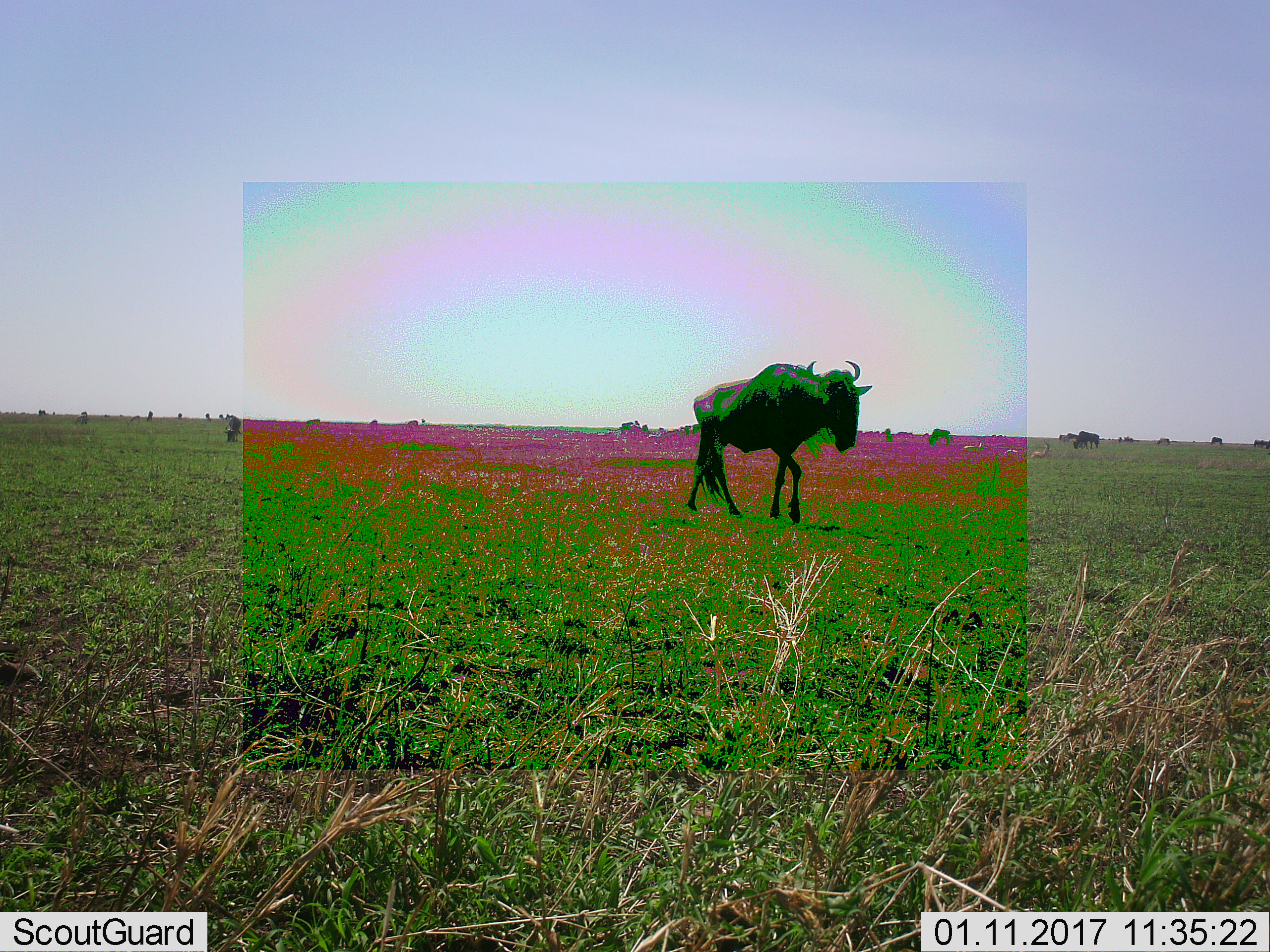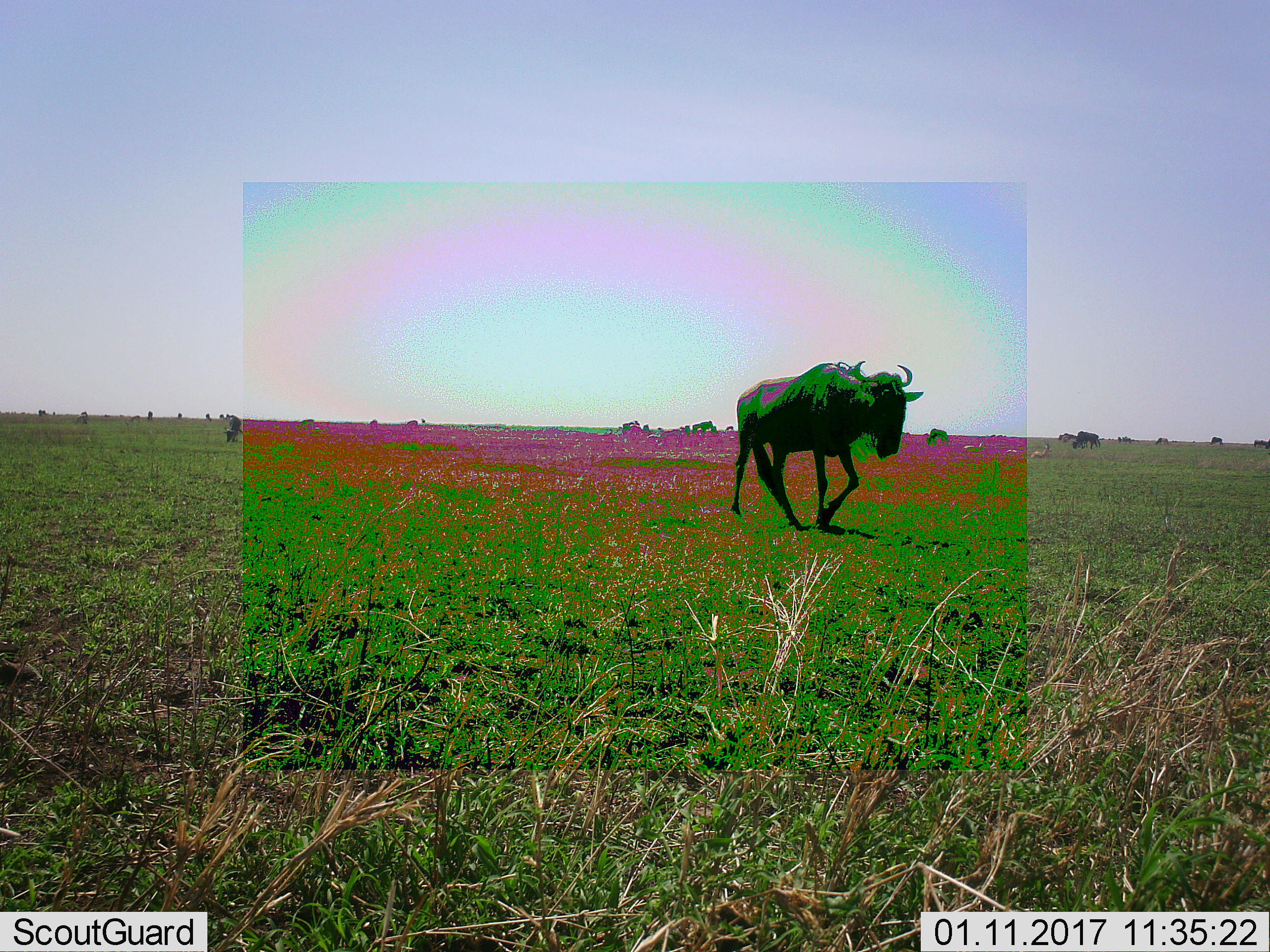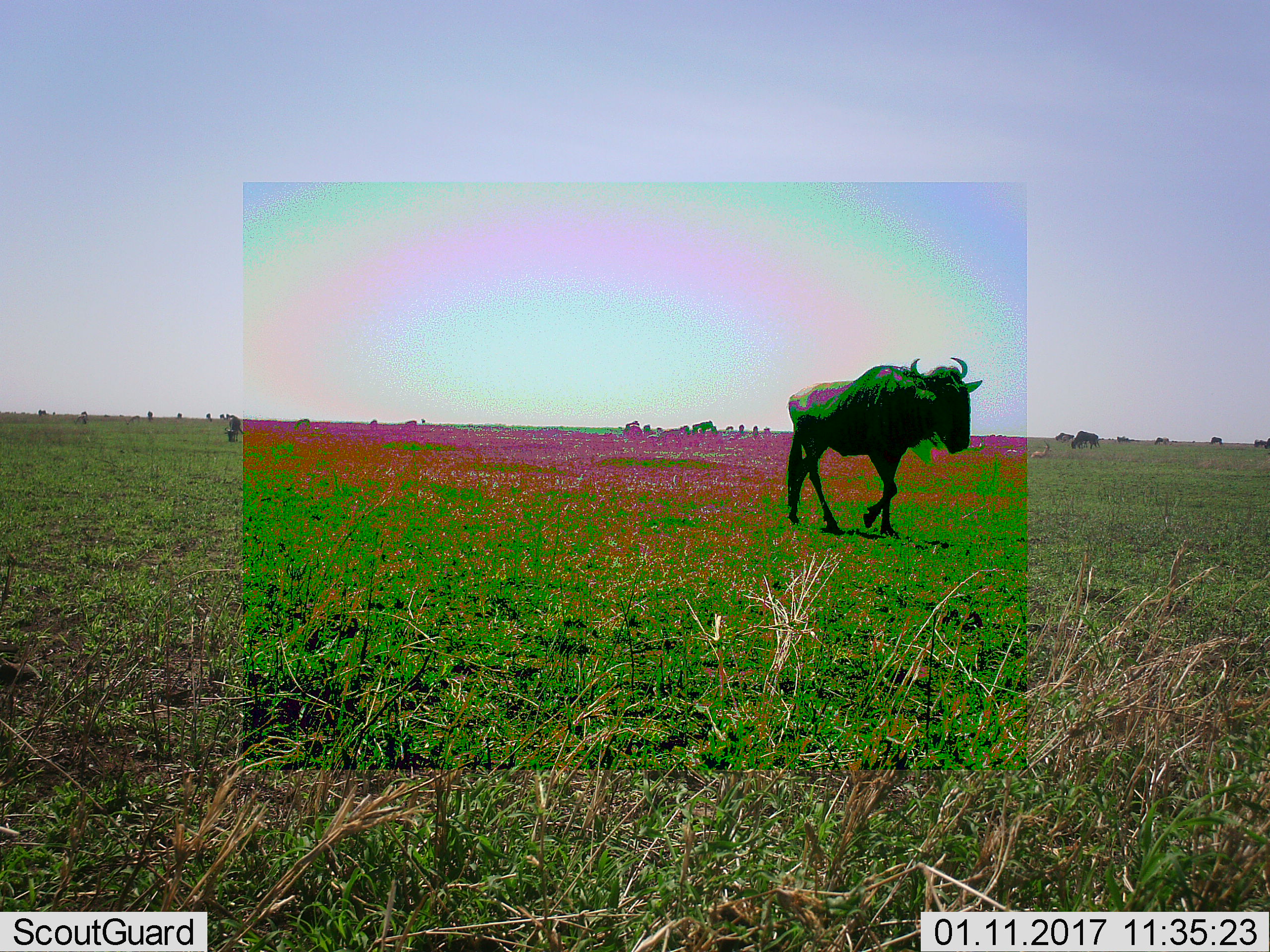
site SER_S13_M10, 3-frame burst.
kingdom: Animalia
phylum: Chordata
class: Mammalia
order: Artiodactyla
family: Bovidae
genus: Connochaetes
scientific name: Connochaetes taurinus taurinus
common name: blue wildebeest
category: wildebeestblue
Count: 1.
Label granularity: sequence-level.